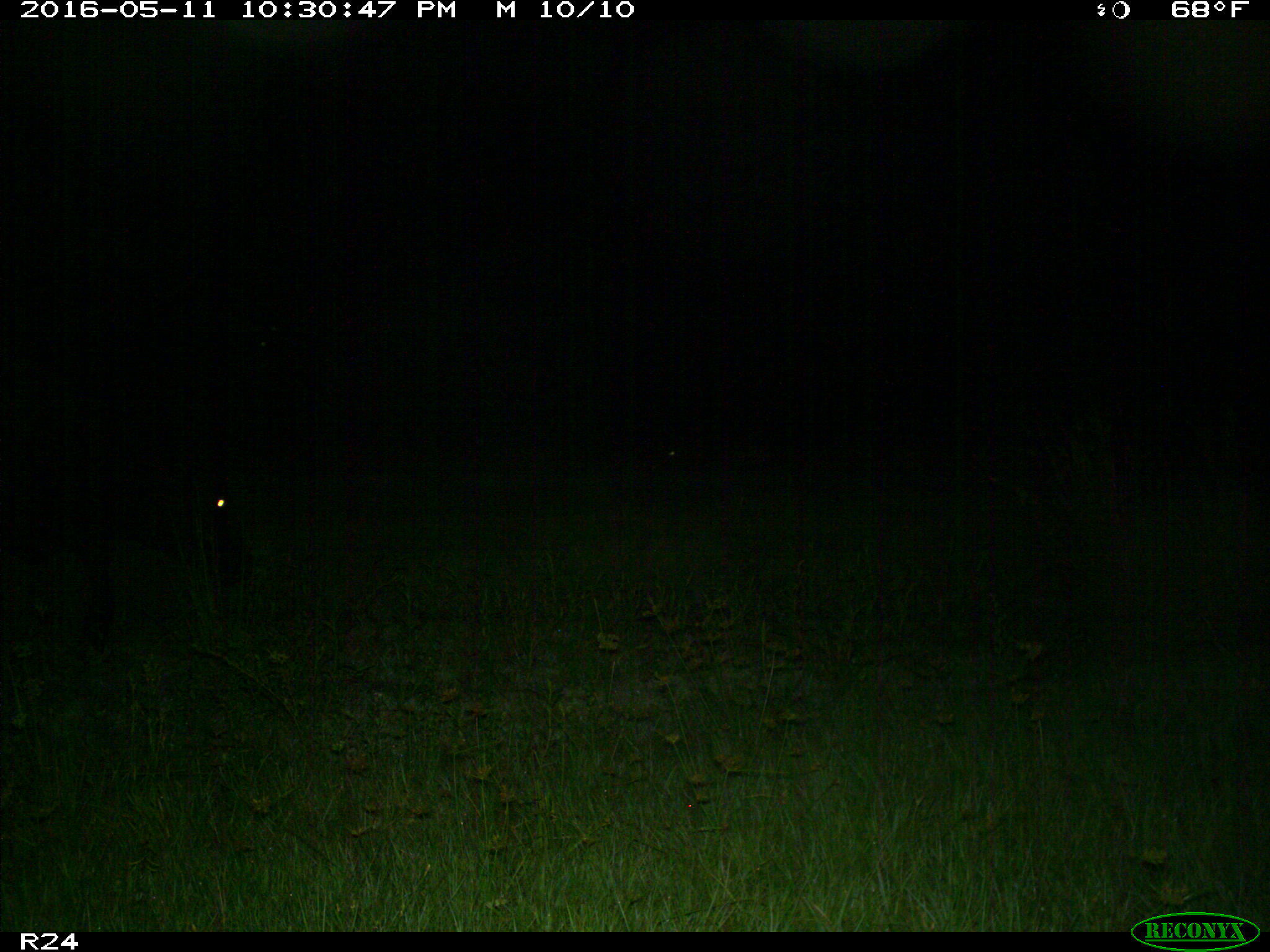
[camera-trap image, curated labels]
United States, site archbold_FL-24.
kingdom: Animalia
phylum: Chordata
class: Mammalia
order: Artiodactyla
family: Bovidae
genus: Bos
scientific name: Bos taurus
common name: domestic cow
Bos taurus (domestic cow).